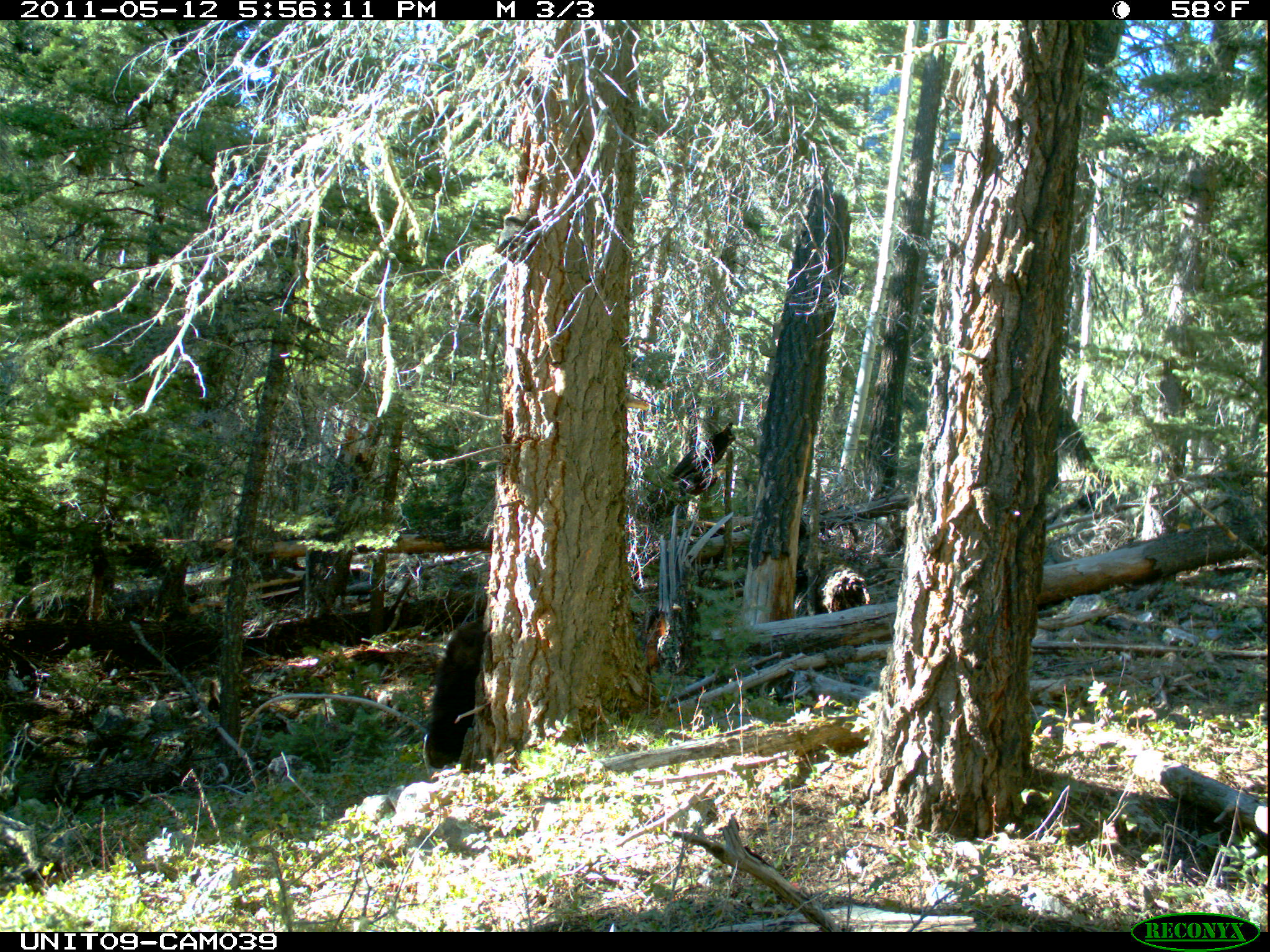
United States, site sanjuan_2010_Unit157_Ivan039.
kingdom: Animalia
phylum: Chordata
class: Mammalia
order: Carnivora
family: Ursidae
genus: Ursus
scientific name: Ursus americanus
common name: american black bear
Ursus americanus (american black bear).